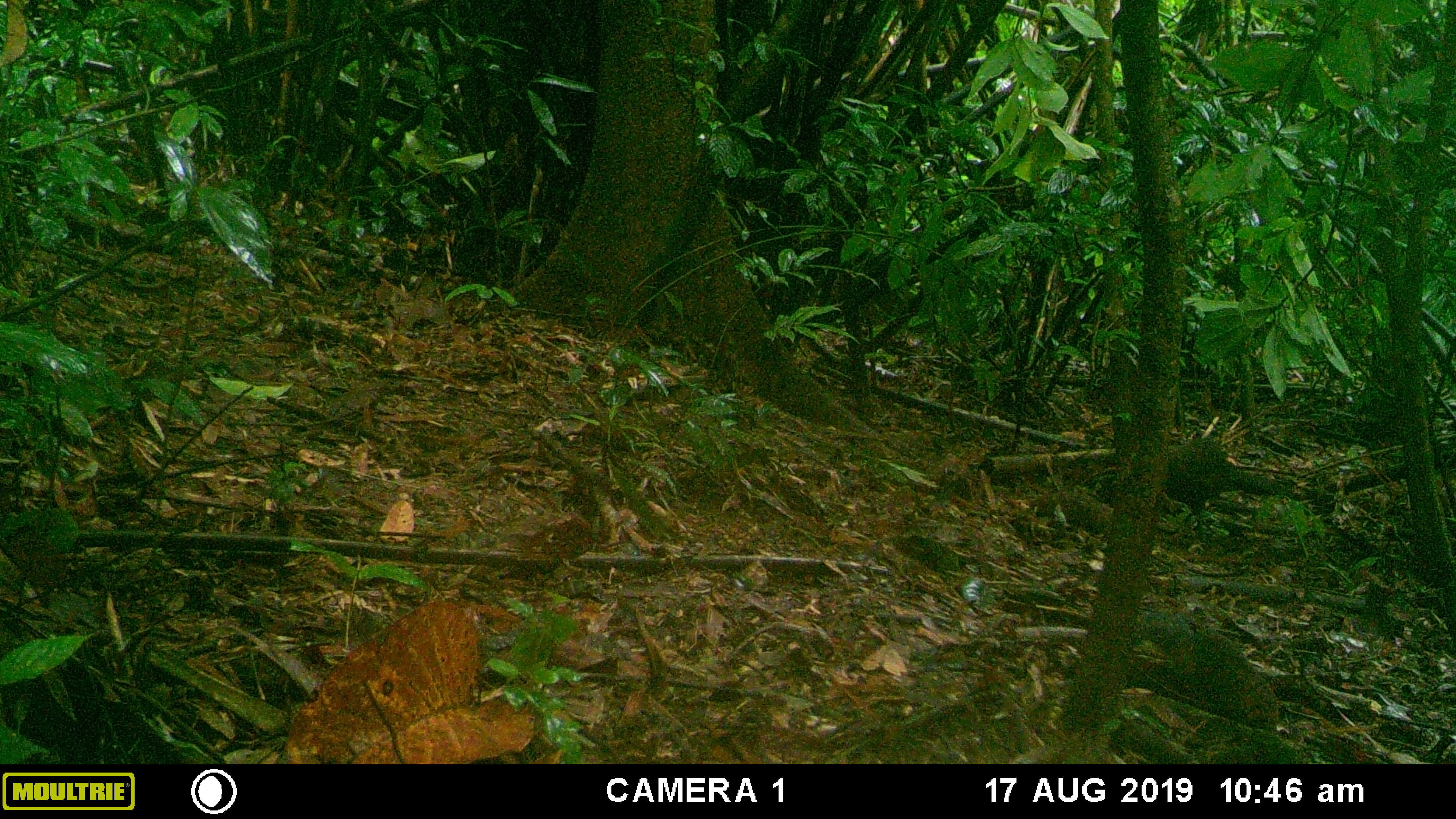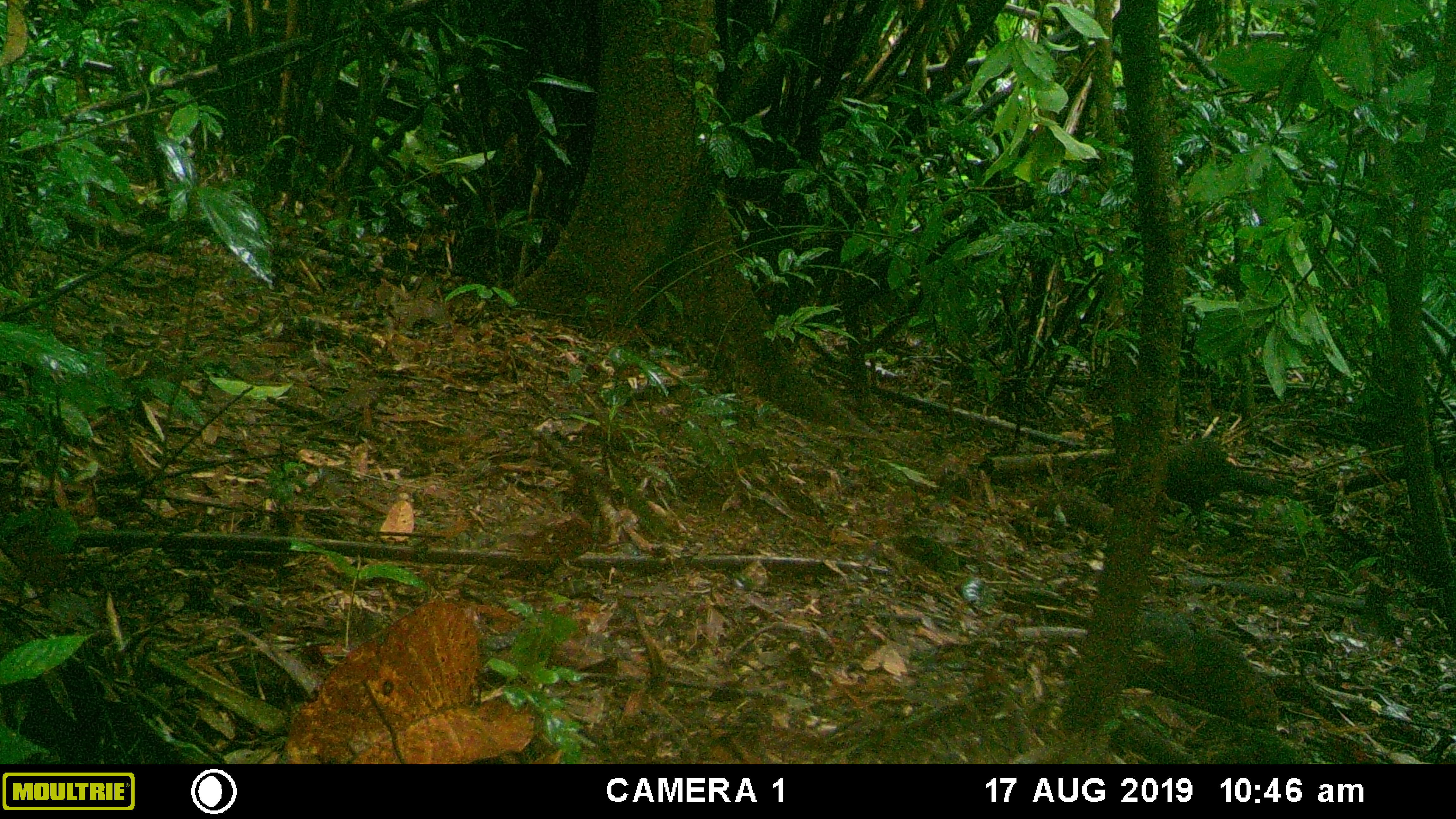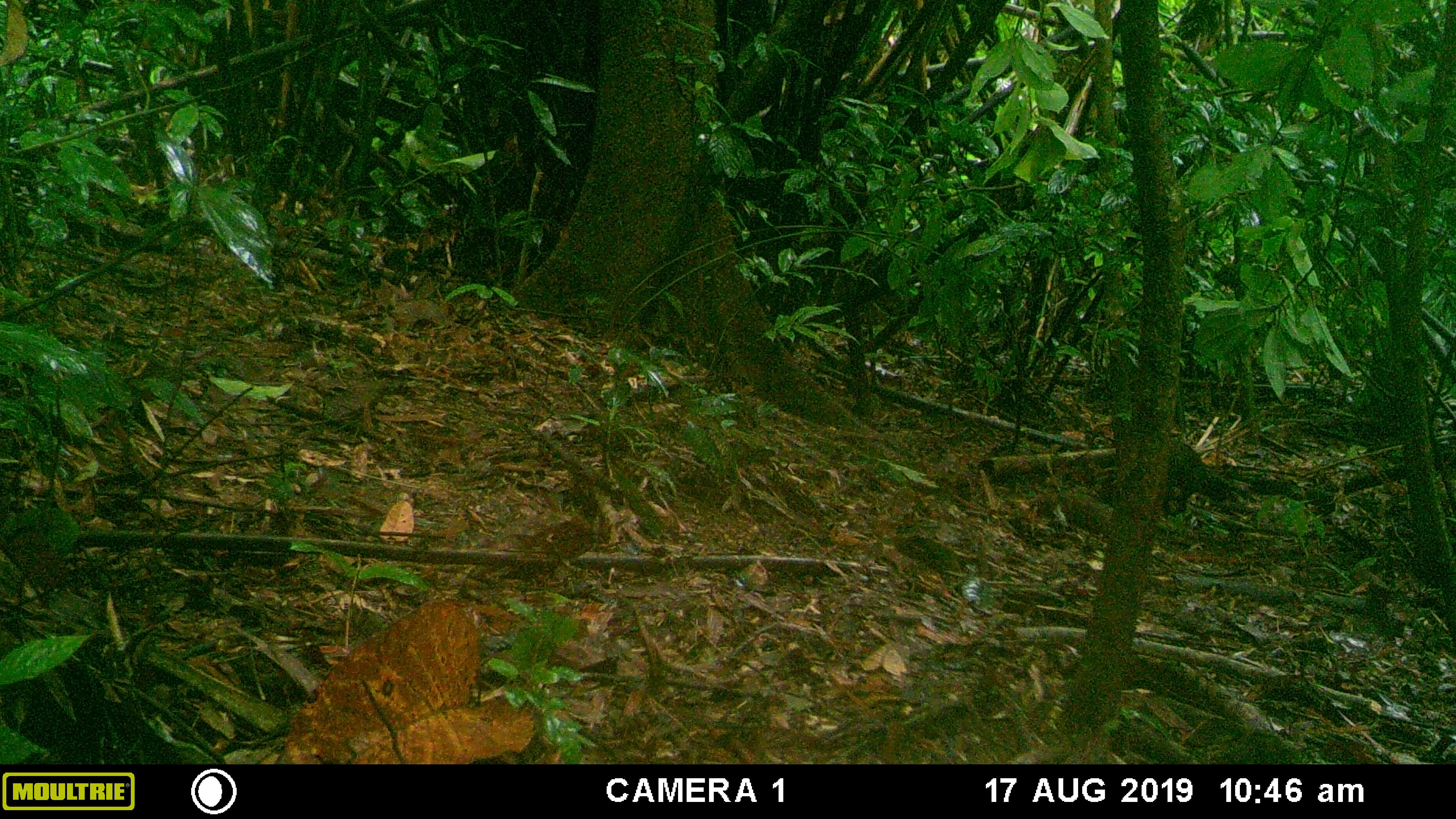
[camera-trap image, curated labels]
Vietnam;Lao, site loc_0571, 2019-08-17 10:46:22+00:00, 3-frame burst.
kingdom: Animalia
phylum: Chordata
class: Aves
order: Galliformes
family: Phasianidae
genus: Polyplectron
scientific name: Polyplectron bicalcaratum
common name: gray peacock-pheasant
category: grey peacock pheasant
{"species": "grey peacock pheasant (gray peacock-pheasant) (Polyplectron bicalcaratum)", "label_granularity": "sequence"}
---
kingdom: Animalia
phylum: Chordata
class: Mammalia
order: Rodentia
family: Sciuridae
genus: Dremomys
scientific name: Dremomys rufigenis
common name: red-cheeked squirrel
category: red cheeked squirrel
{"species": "red cheeked squirrel (red-cheeked squirrel) (Dremomys rufigenis)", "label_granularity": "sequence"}